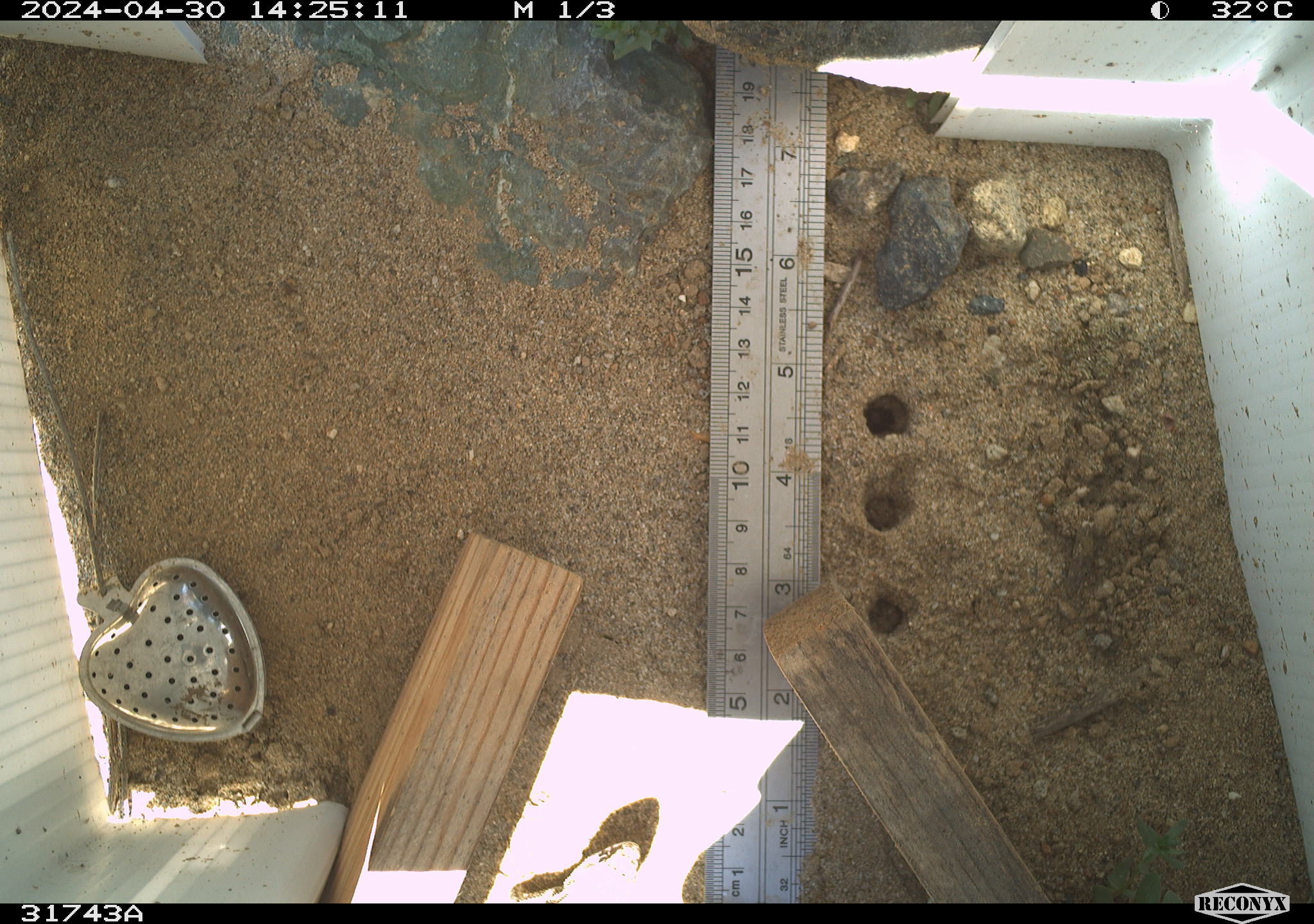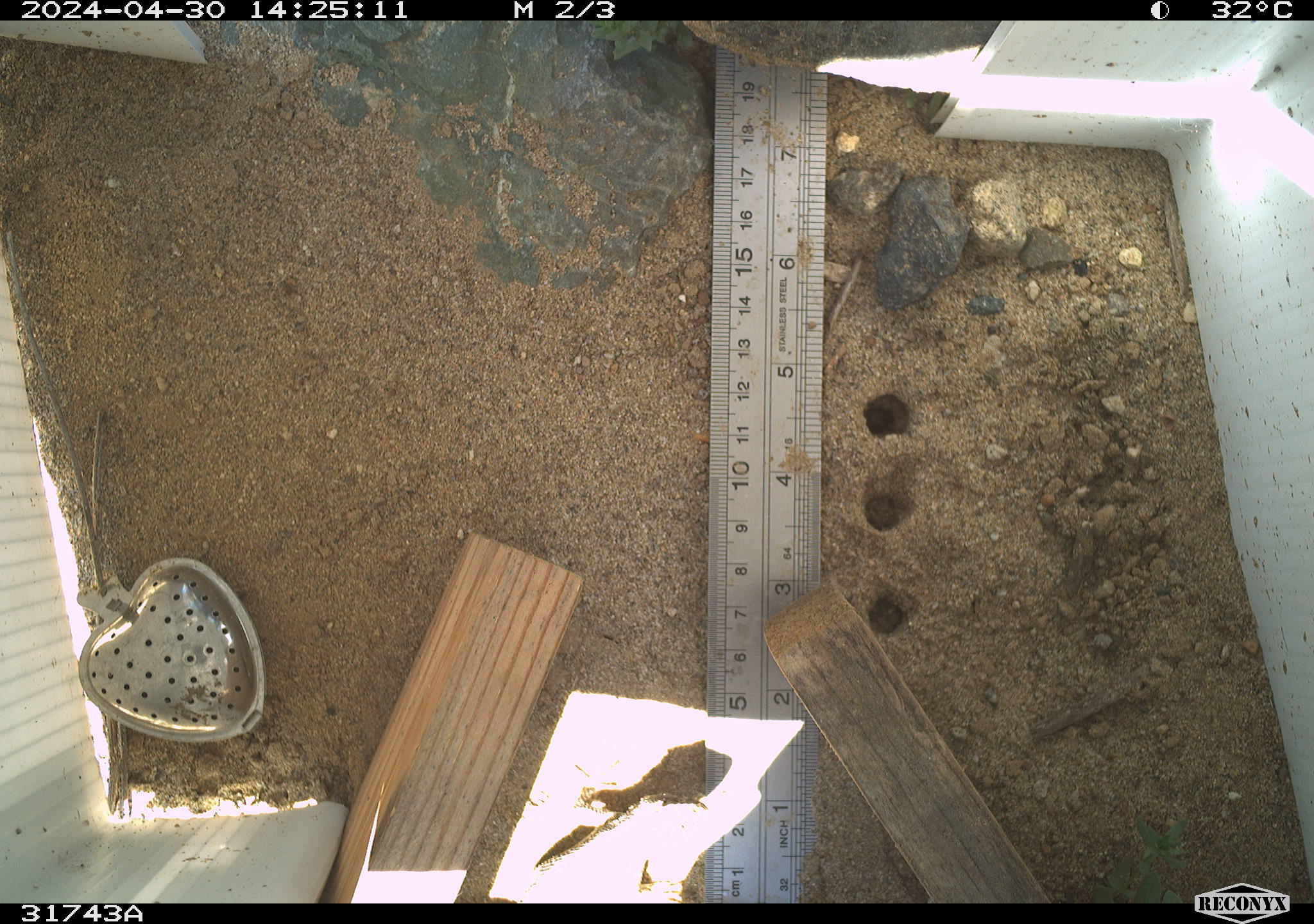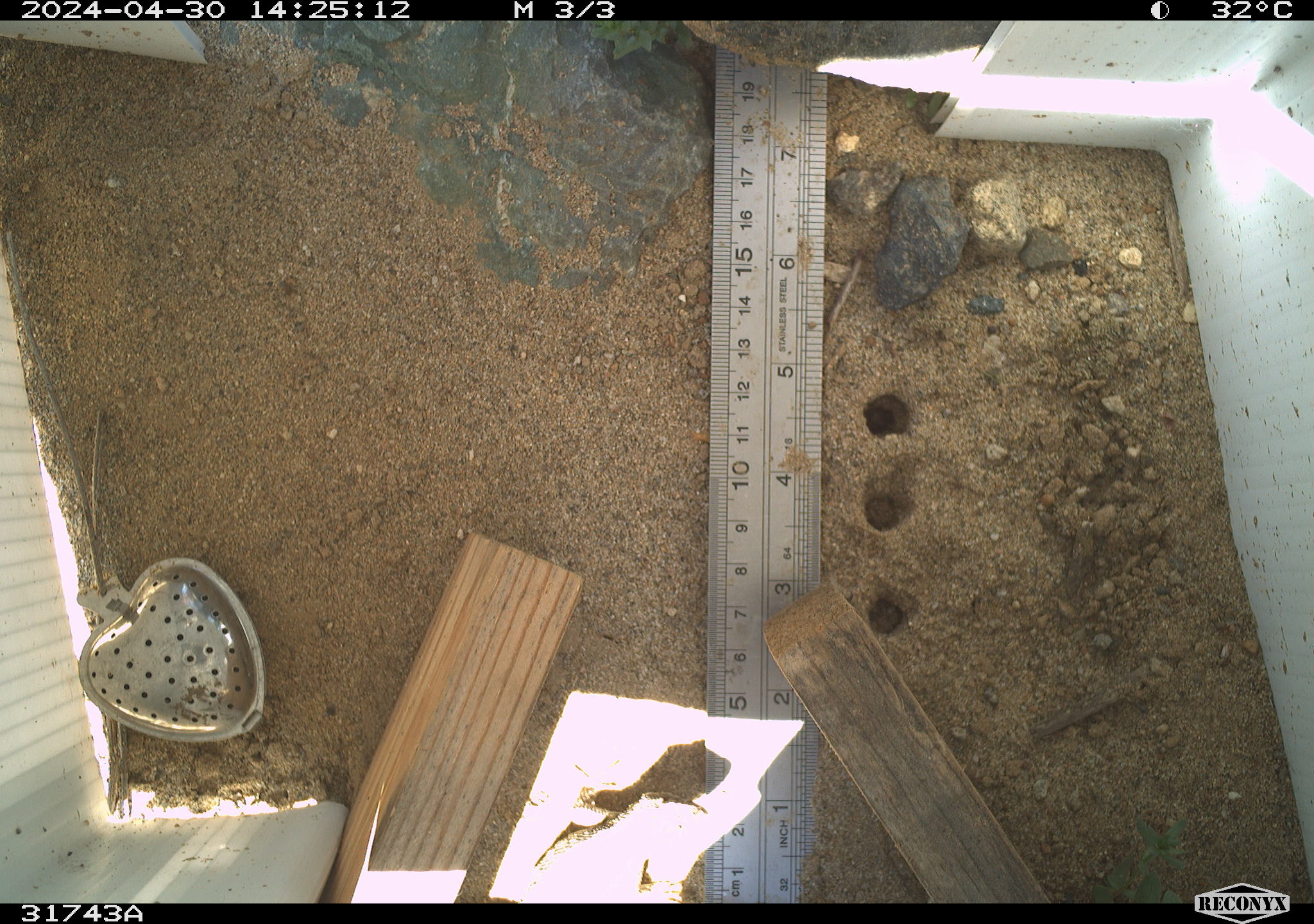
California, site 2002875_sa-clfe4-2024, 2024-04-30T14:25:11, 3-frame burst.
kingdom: Animalia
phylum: Chordata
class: Reptilia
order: Squamata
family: Phrynosomatidae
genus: Sceloporus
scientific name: Sceloporus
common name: spiny lizards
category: sceloporus species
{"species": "sceloporus species (spiny lizards) (Sceloporus)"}